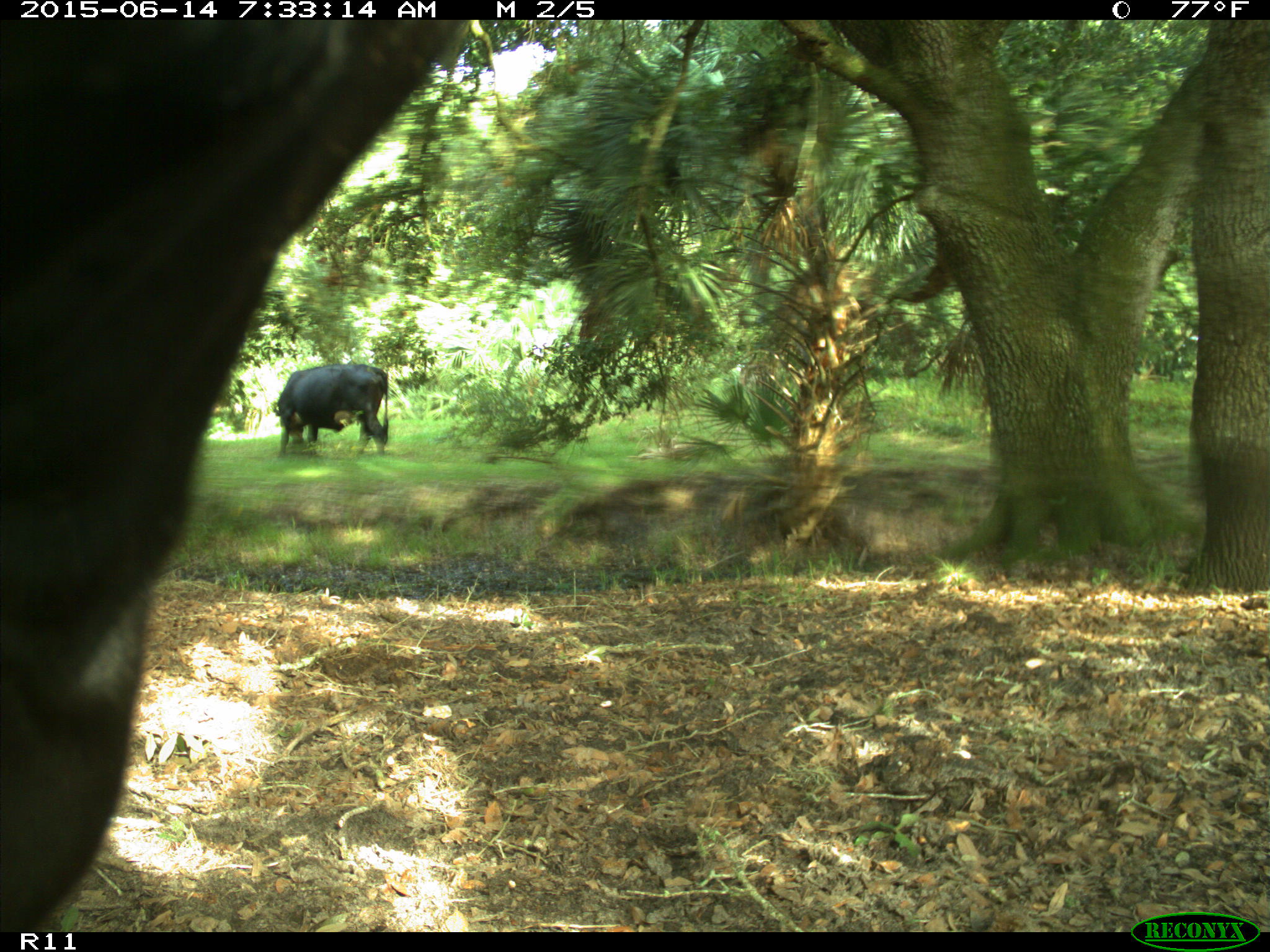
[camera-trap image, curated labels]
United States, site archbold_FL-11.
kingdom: Animalia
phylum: Chordata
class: Mammalia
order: Artiodactyla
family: Bovidae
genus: Bos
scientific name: Bos taurus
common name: domestic cow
Bos taurus (domestic cow).